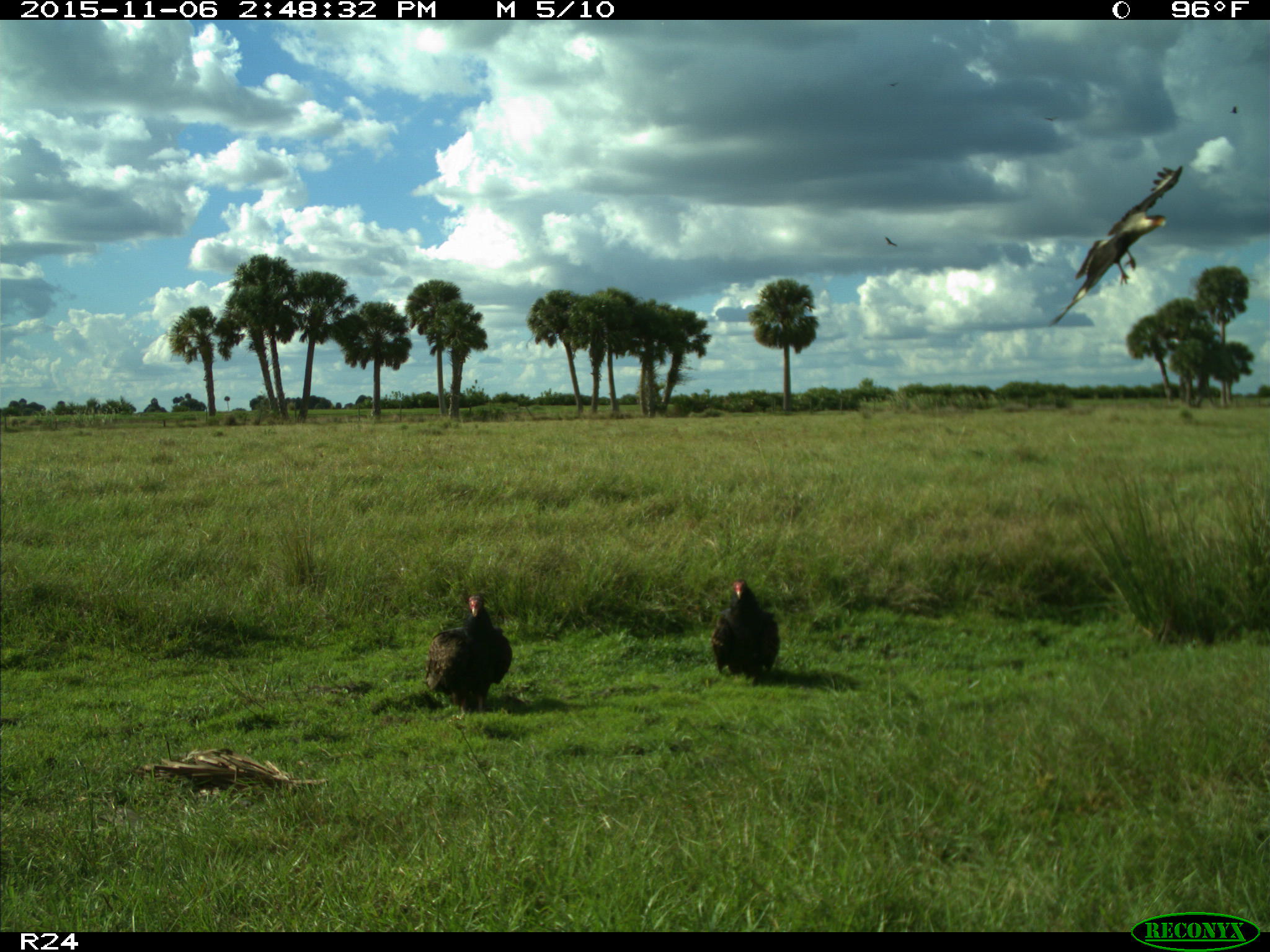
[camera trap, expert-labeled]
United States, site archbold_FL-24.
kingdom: Animalia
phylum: Chordata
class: Aves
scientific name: Aves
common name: birds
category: unidentified bird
Unidentified bird (birds) (Aves).